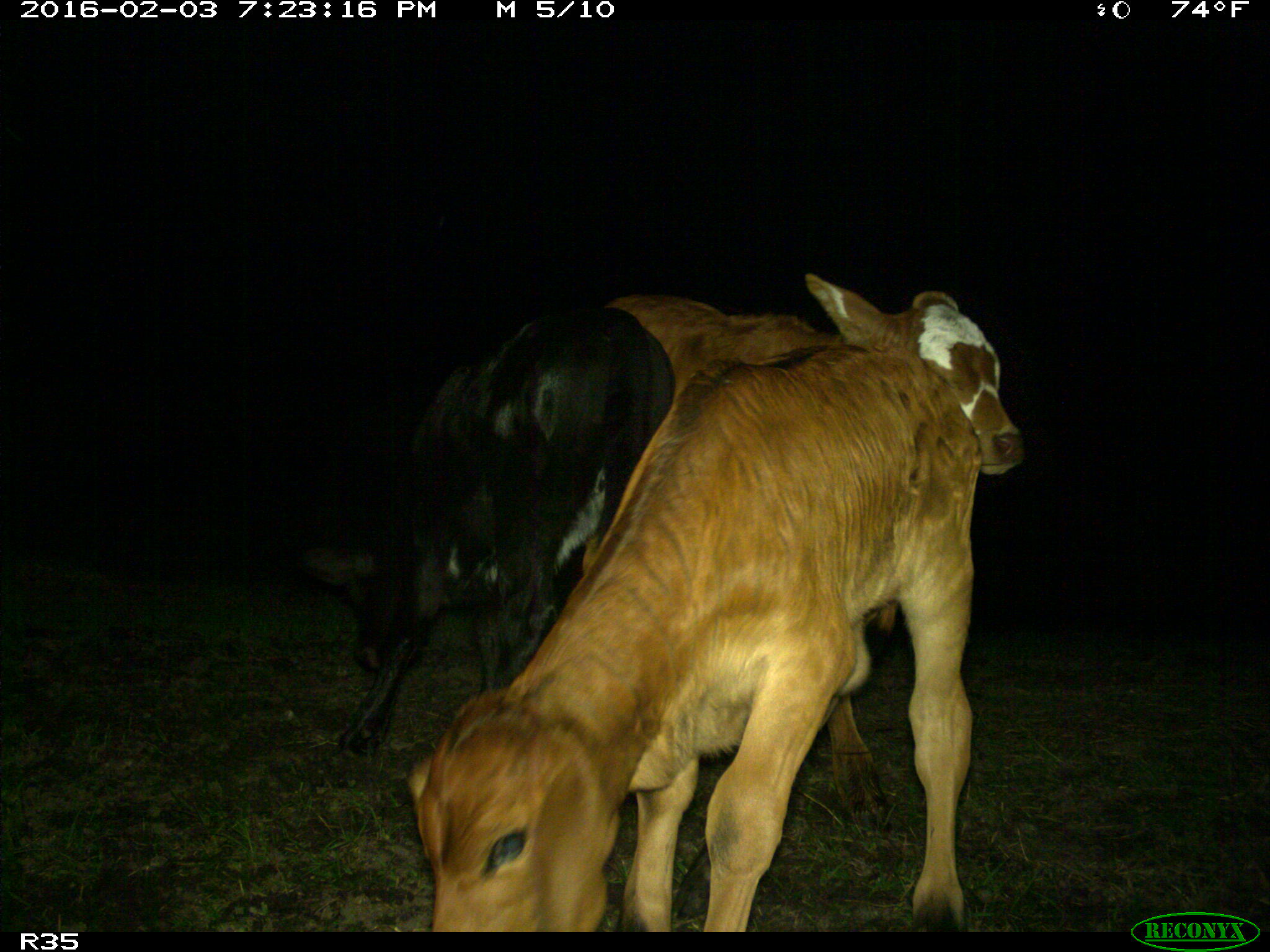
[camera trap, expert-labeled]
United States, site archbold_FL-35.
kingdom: Animalia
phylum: Chordata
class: Mammalia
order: Artiodactyla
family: Bovidae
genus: Bos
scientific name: Bos taurus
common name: domestic cow